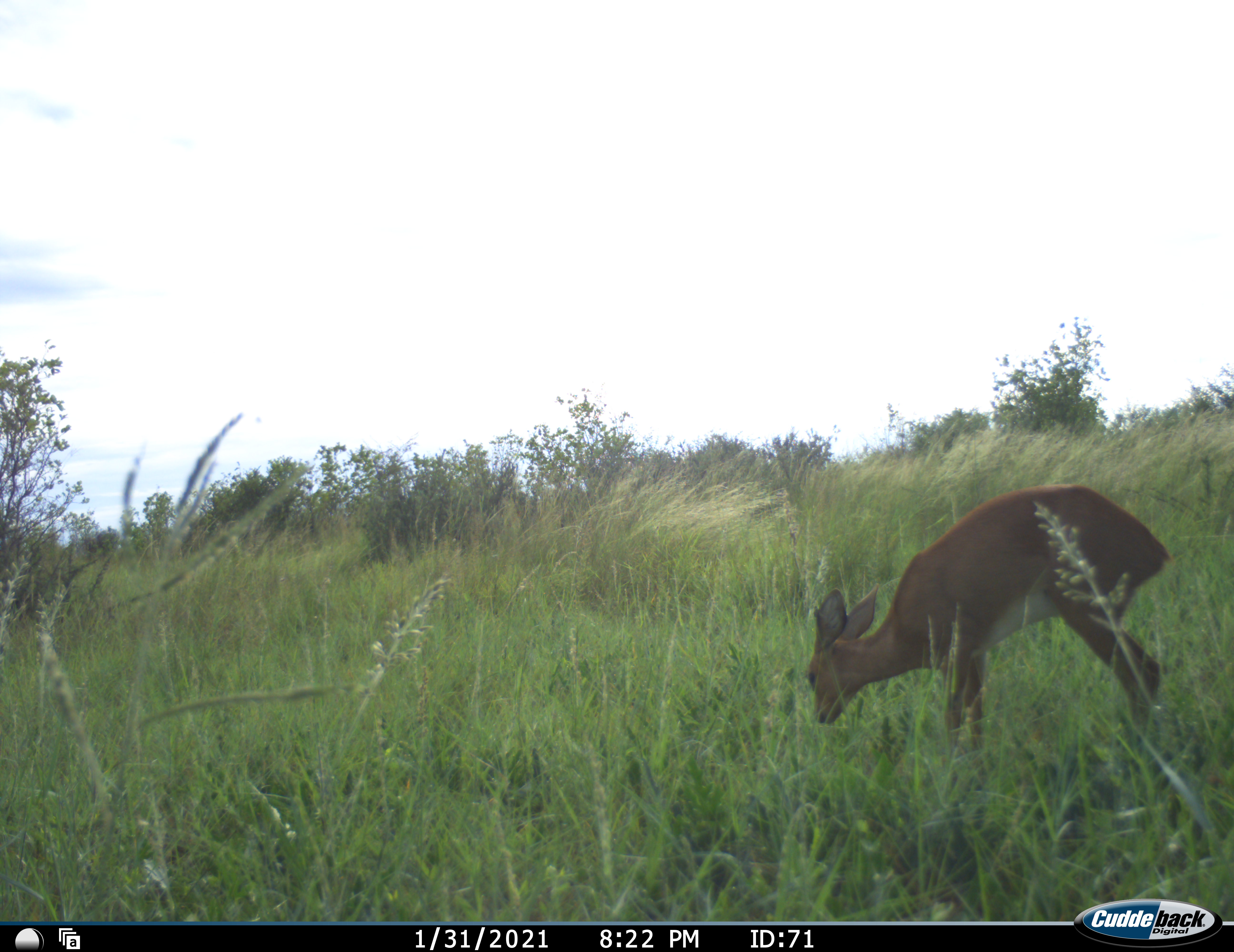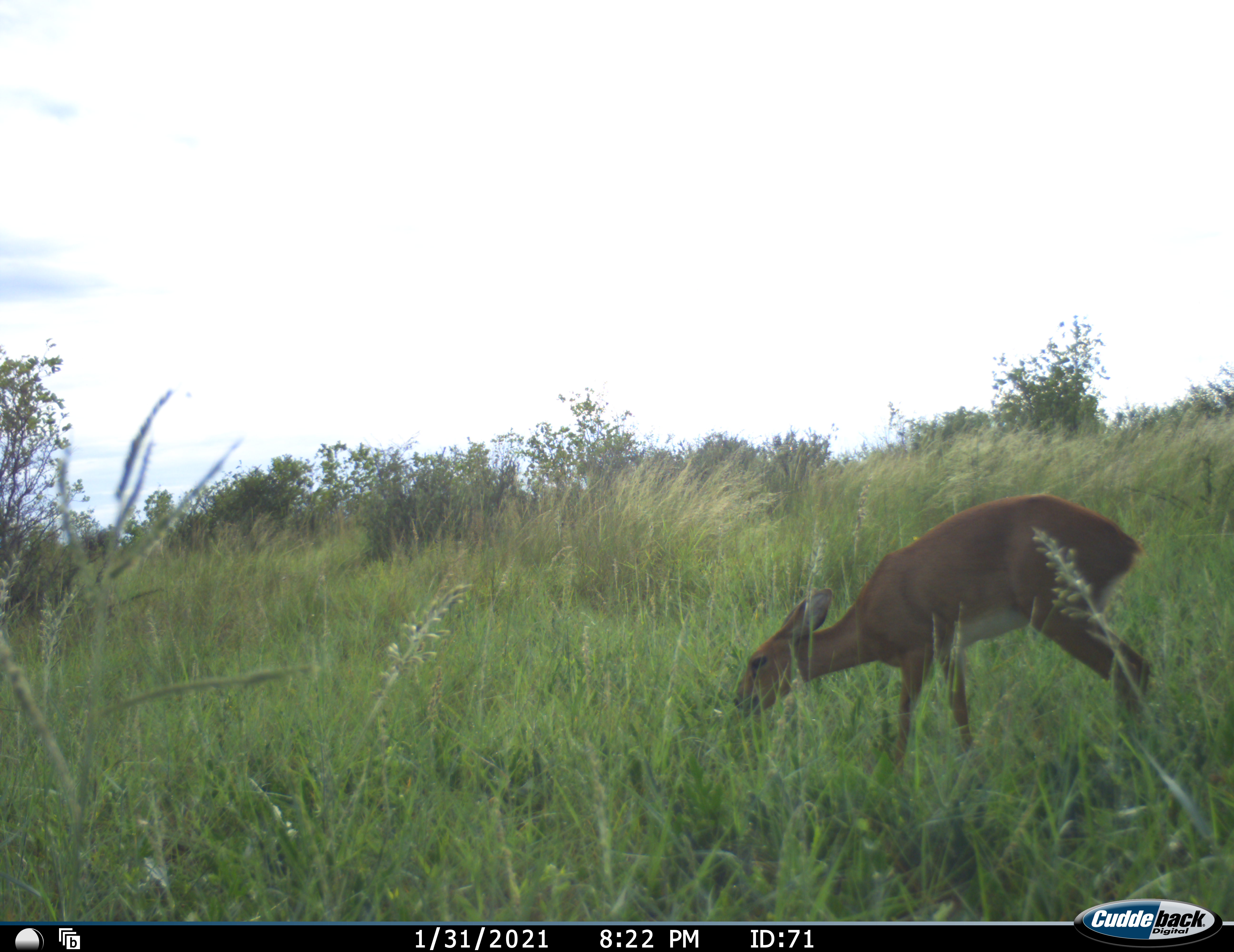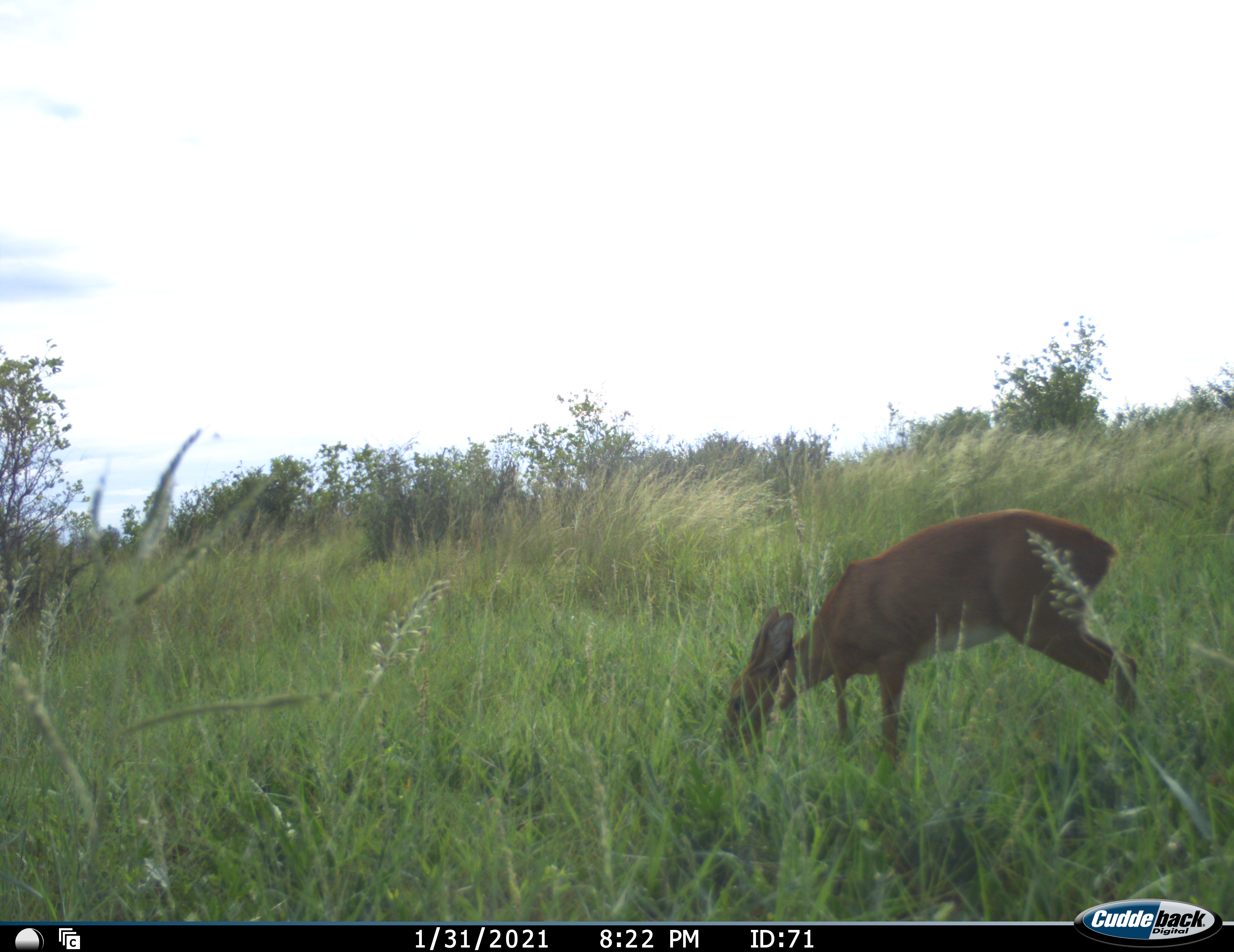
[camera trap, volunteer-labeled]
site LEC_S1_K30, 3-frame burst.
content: unidentified animal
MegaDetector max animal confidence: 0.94